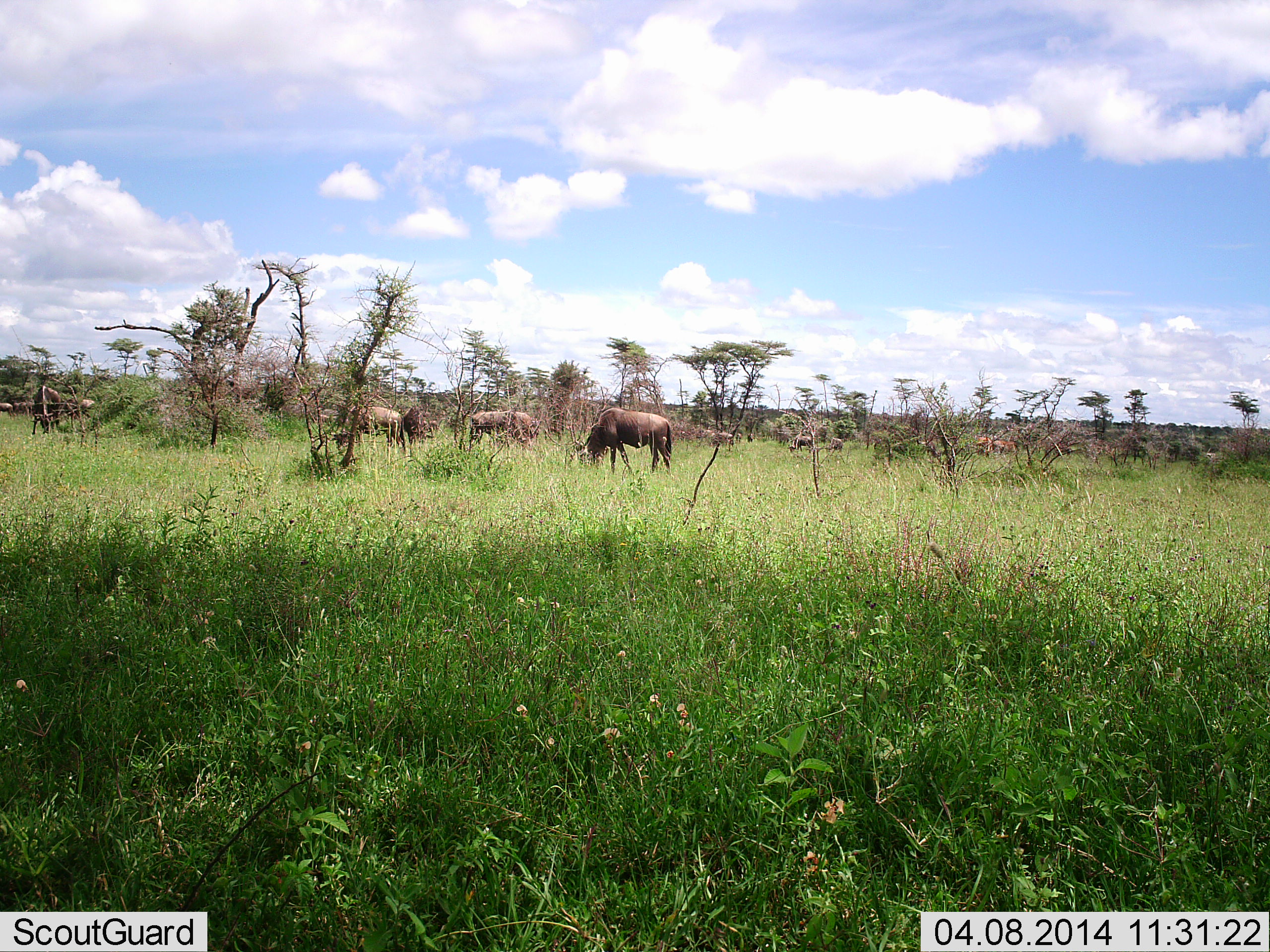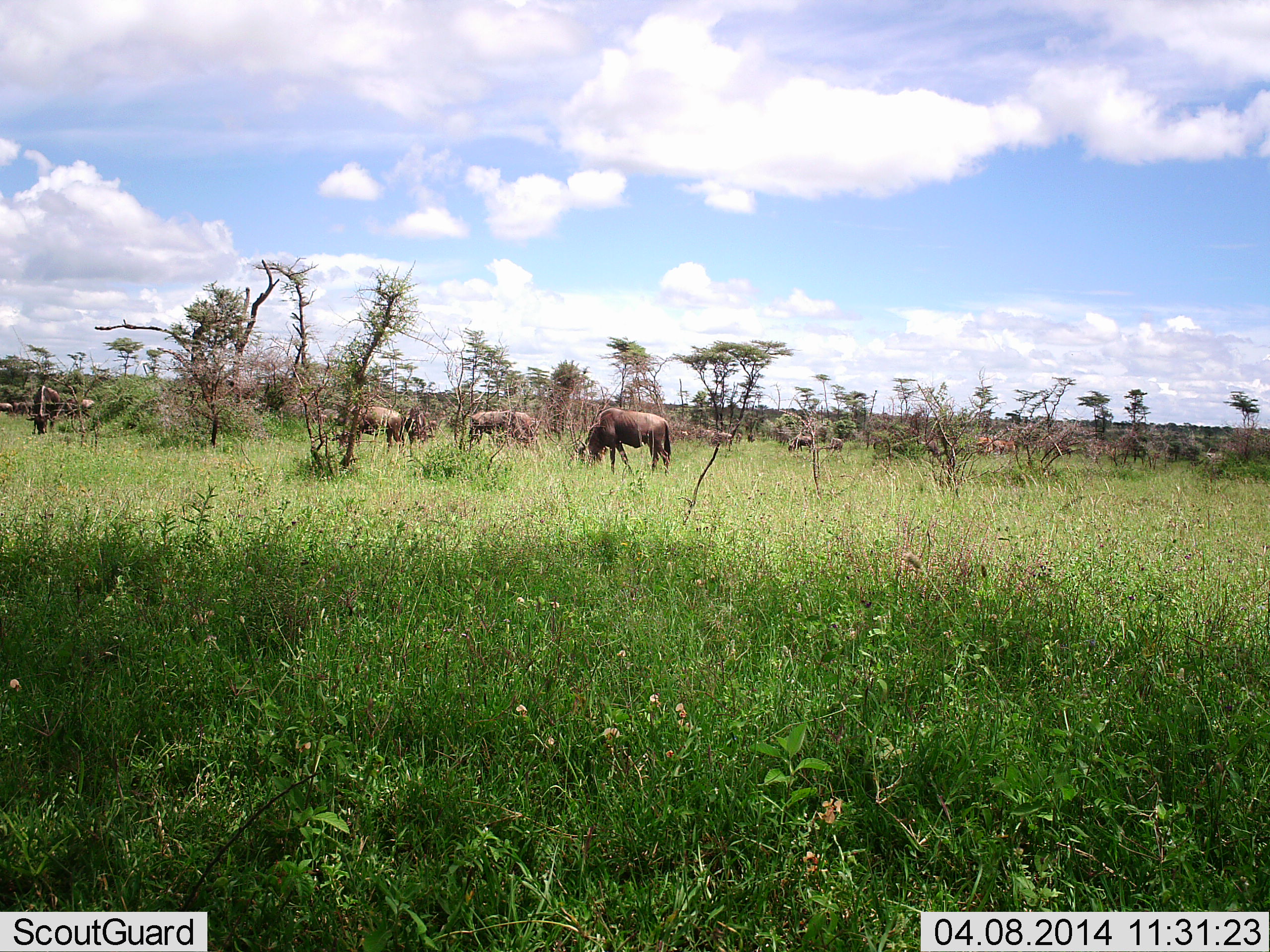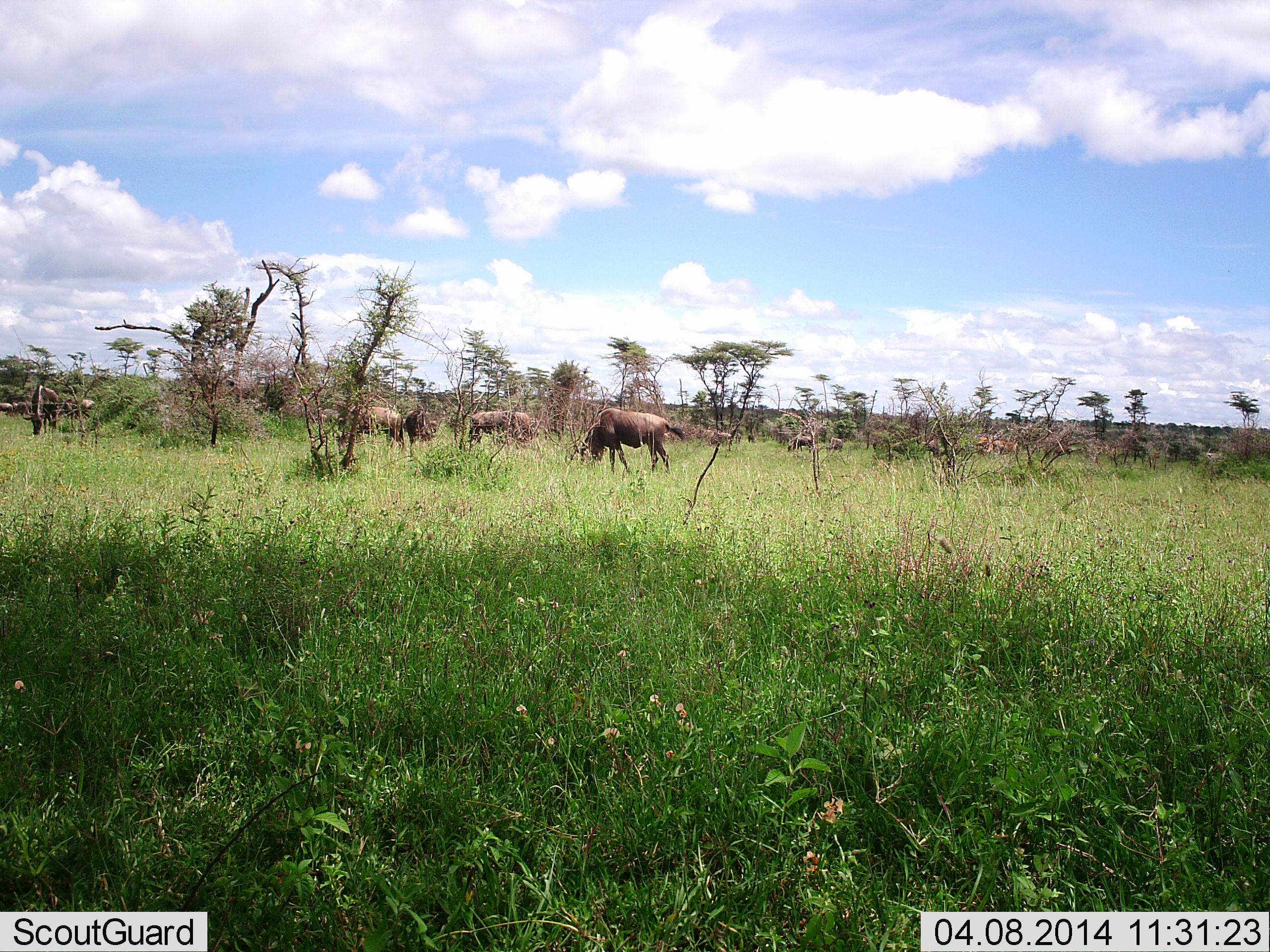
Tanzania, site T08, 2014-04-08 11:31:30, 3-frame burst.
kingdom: Animalia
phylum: Chordata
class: Mammalia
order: Artiodactyla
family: Bovidae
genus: Connochaetes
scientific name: Connochaetes taurinus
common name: blue wildebeest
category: wildebeest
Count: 10.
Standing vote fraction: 30%.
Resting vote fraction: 10%.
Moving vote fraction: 10%.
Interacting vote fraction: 0%.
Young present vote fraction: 0%.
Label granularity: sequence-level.